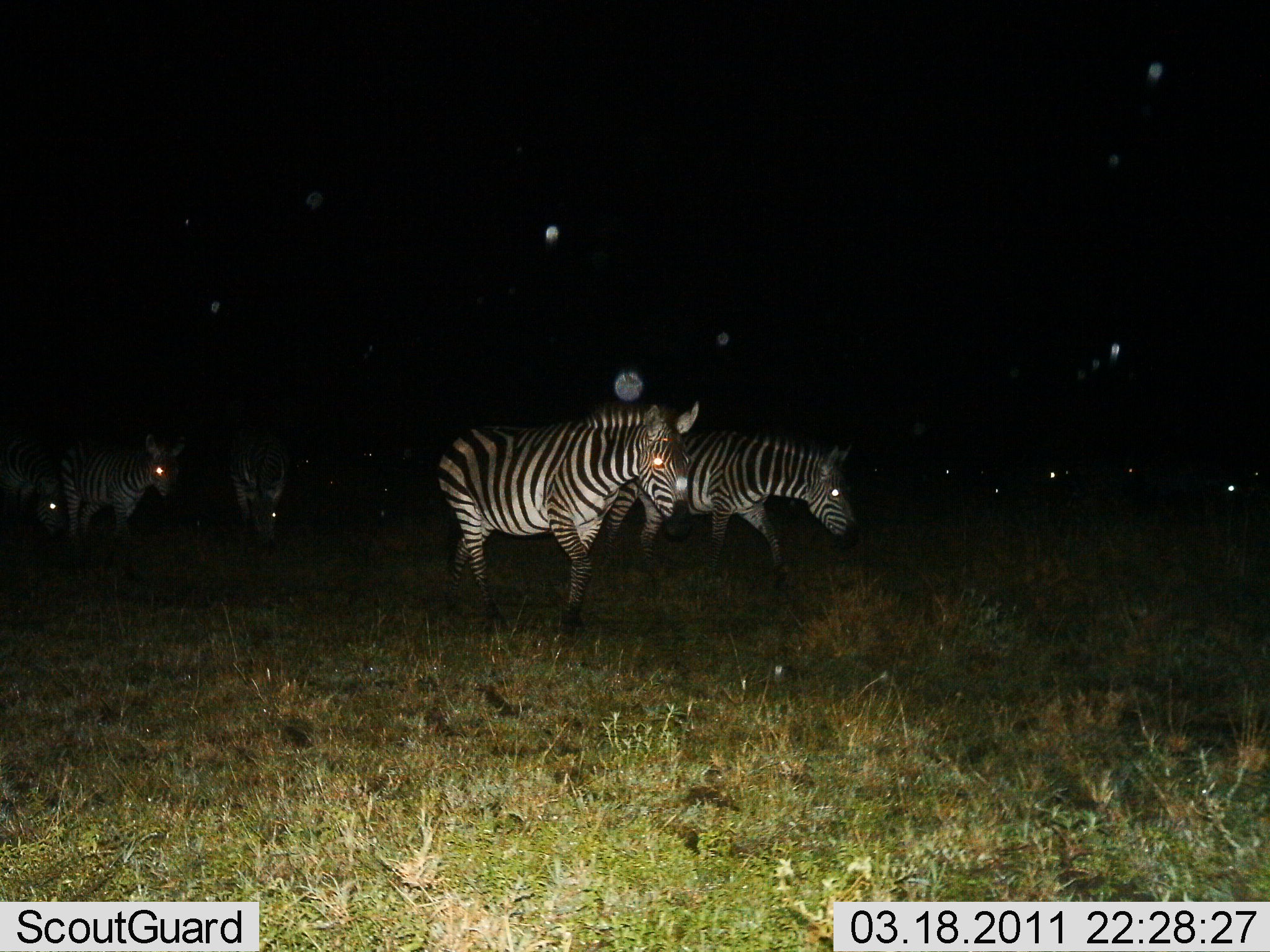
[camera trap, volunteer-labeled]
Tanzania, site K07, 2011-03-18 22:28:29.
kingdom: Animalia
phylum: Chordata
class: Mammalia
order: Perissodactyla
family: Equidae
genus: Equus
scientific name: Equus quagga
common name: plains zebra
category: zebra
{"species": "zebra (plains zebra) (Equus quagga)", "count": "5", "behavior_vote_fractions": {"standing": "15%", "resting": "0%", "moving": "85%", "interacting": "0%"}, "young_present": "0%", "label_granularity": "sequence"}